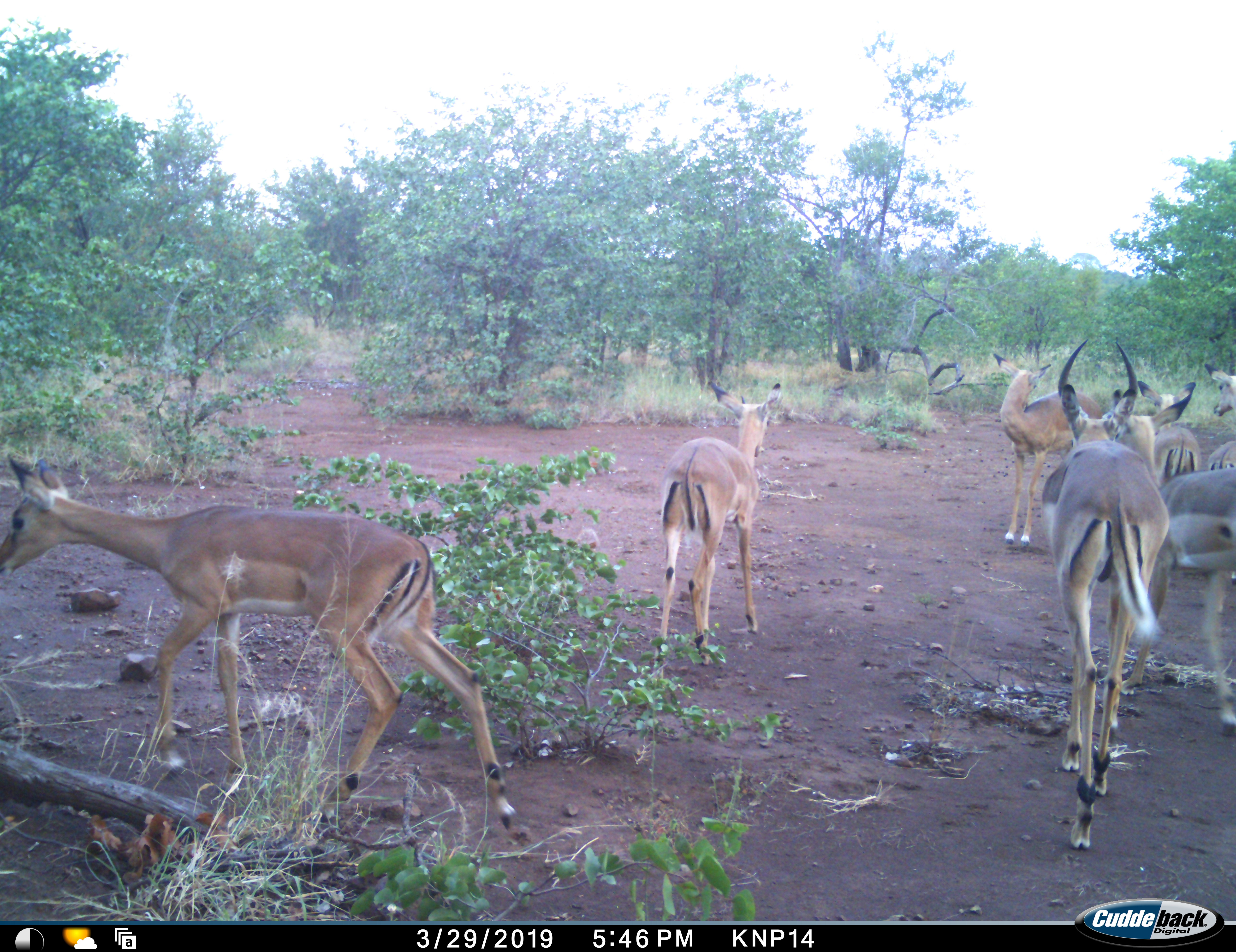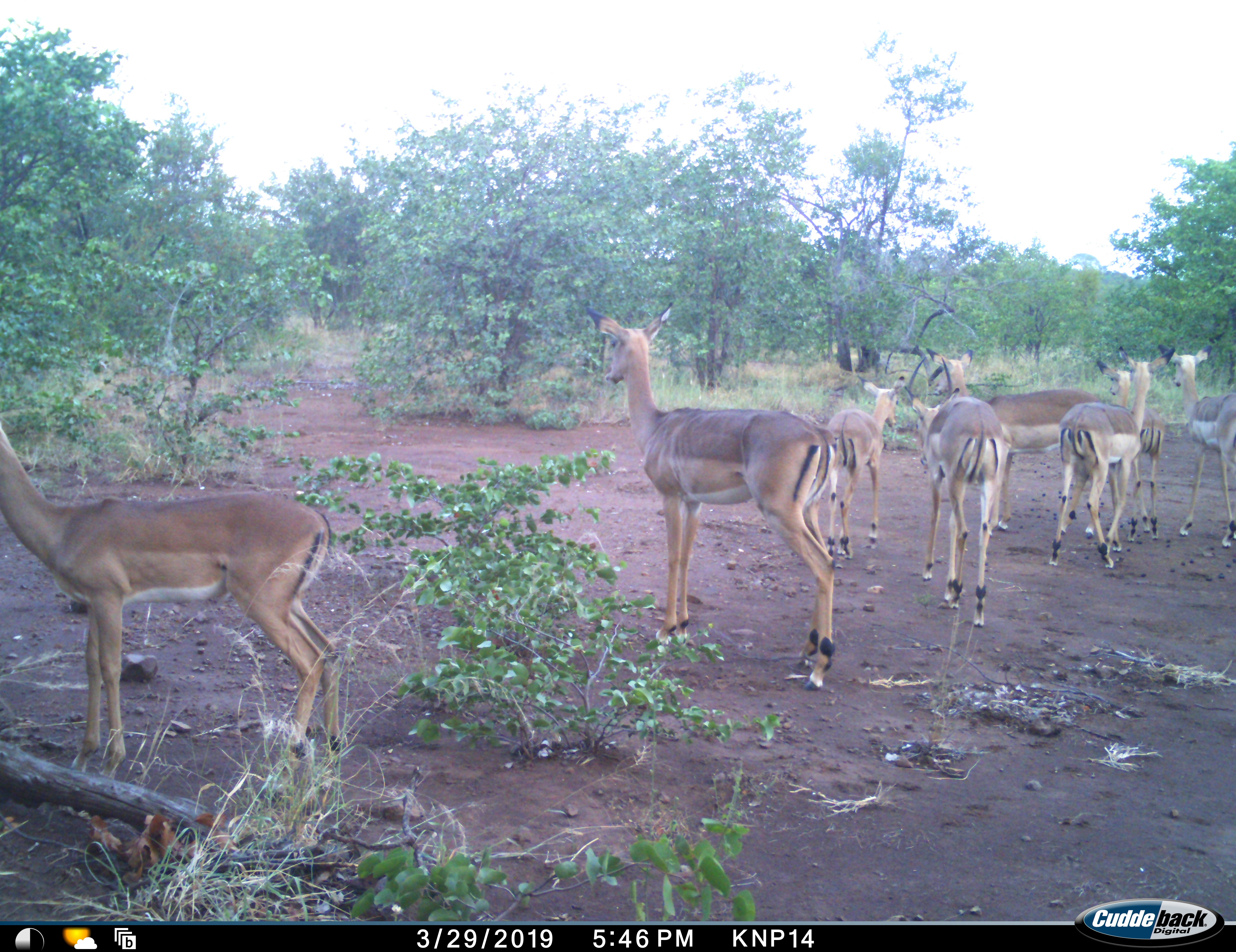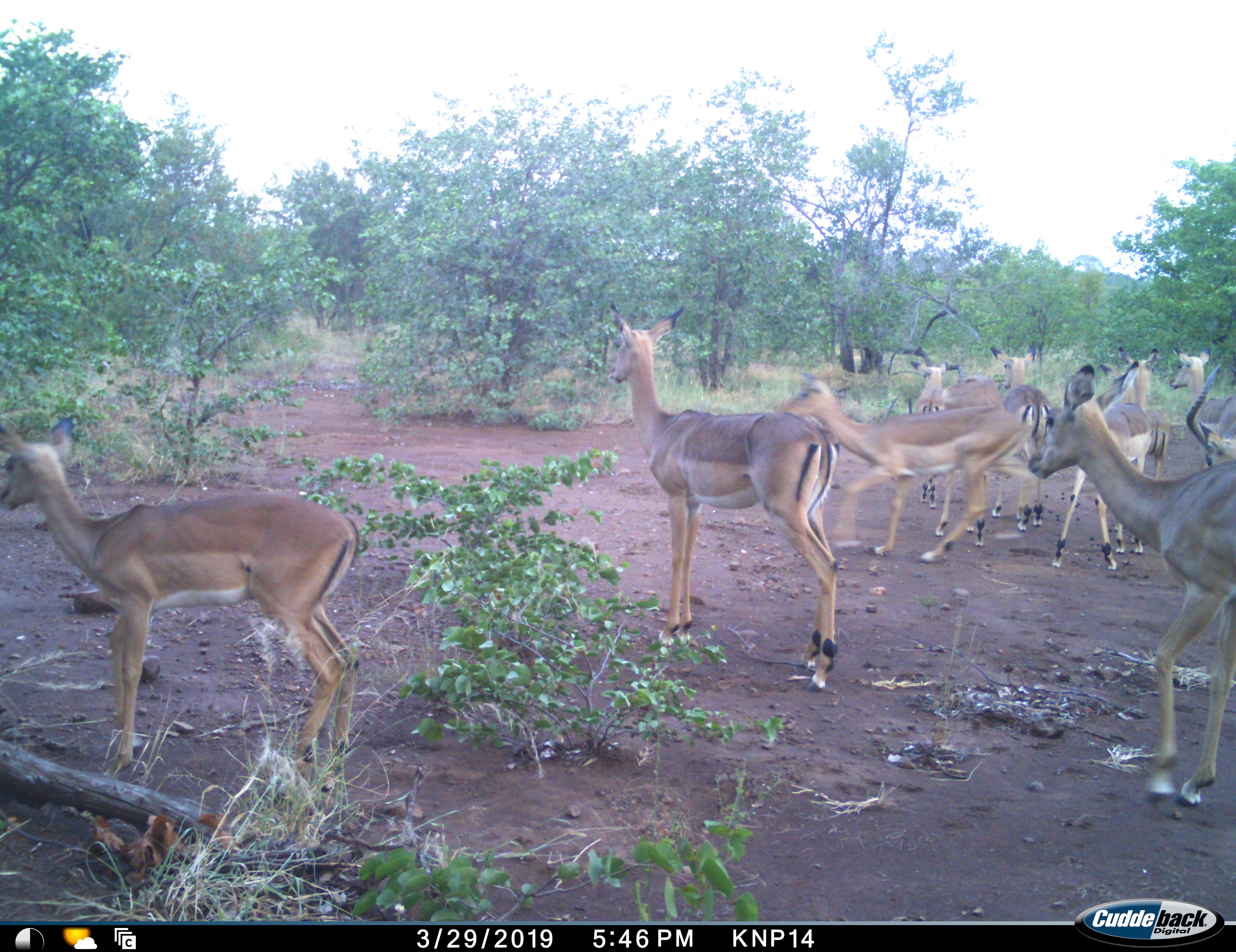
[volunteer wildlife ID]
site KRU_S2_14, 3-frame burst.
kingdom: Animalia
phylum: Chordata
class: Mammalia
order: Artiodactyla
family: Bovidae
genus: Aepyceros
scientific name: Aepyceros melampus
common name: impala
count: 9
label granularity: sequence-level